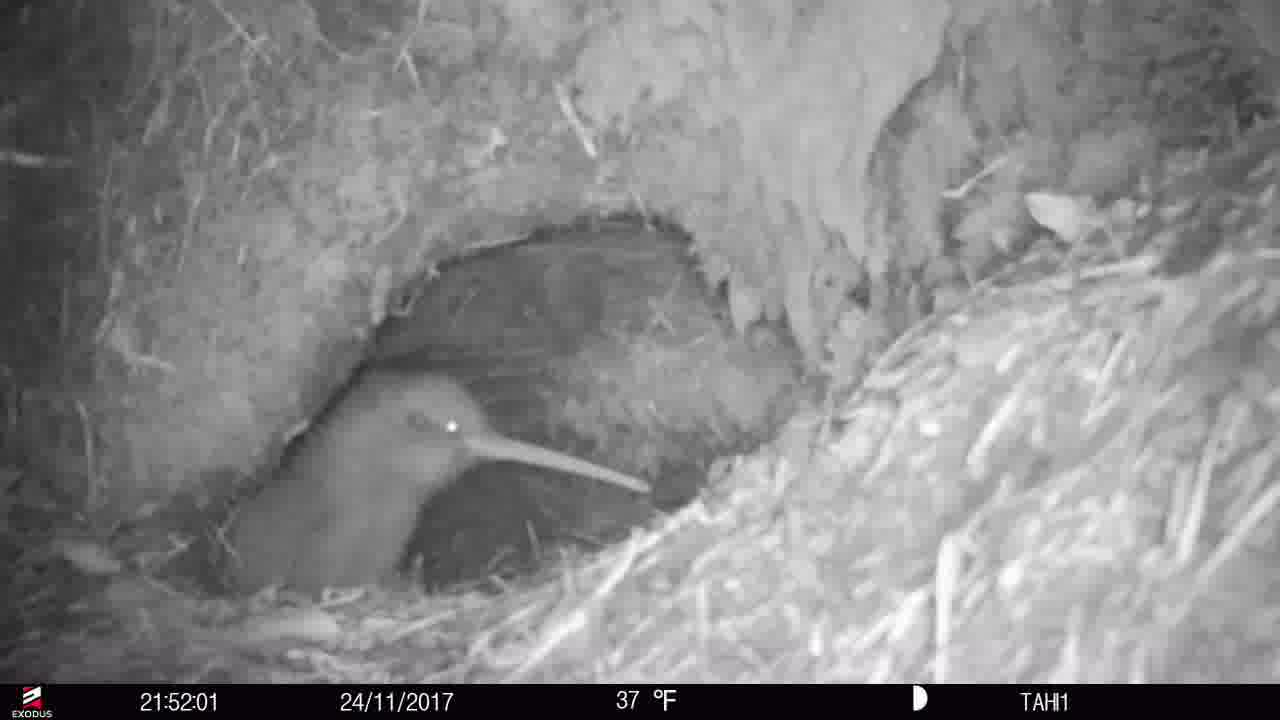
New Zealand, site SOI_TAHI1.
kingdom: Animalia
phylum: Chordata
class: Aves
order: Apterygiformes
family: Apterygidae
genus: Apteryx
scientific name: Apteryx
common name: kiwi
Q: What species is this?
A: Kiwi (Apteryx).